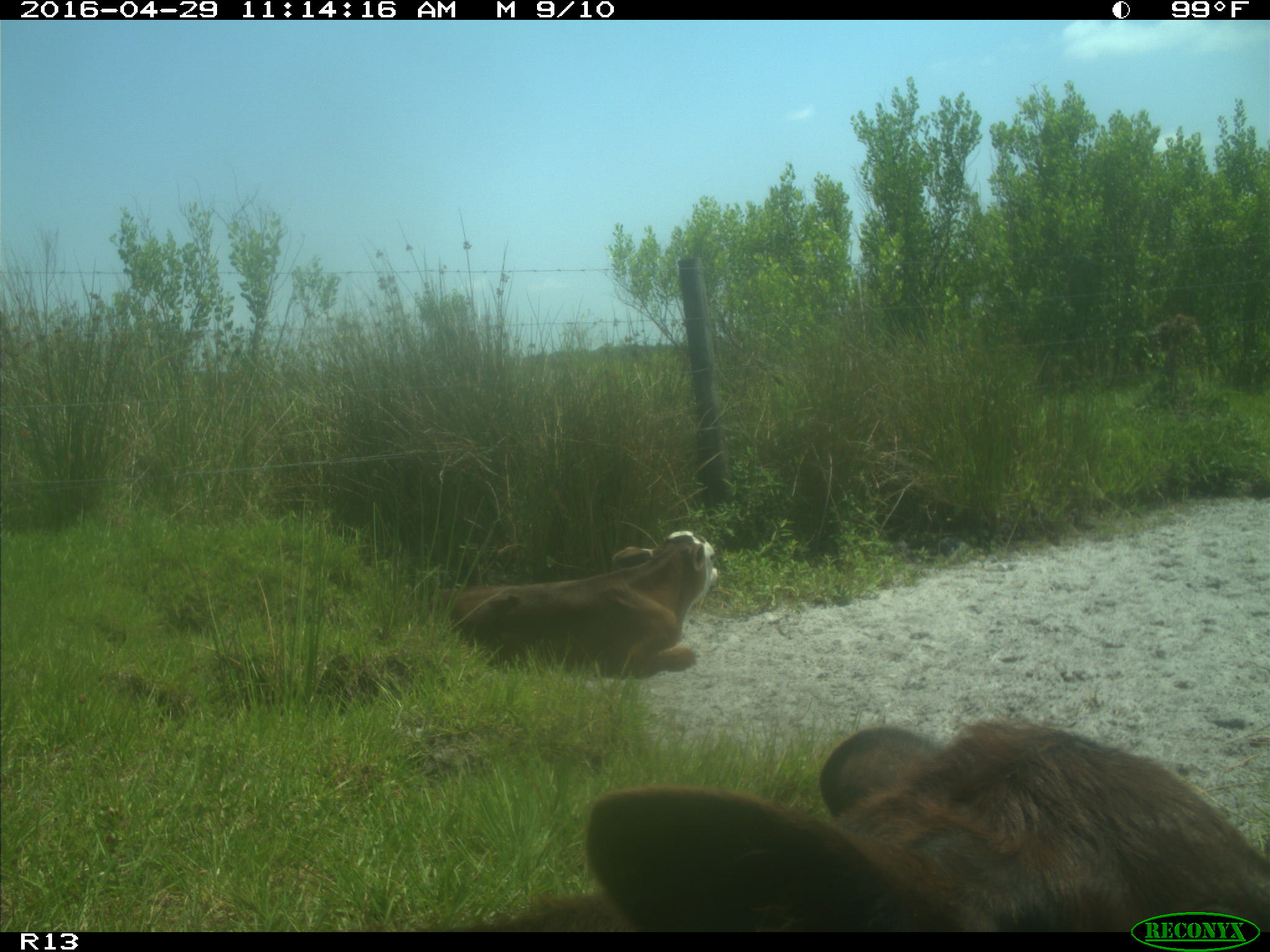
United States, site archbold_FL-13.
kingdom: Animalia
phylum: Chordata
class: Mammalia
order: Artiodactyla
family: Bovidae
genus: Bos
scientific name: Bos taurus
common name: domestic cow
Bos taurus (domestic cow).